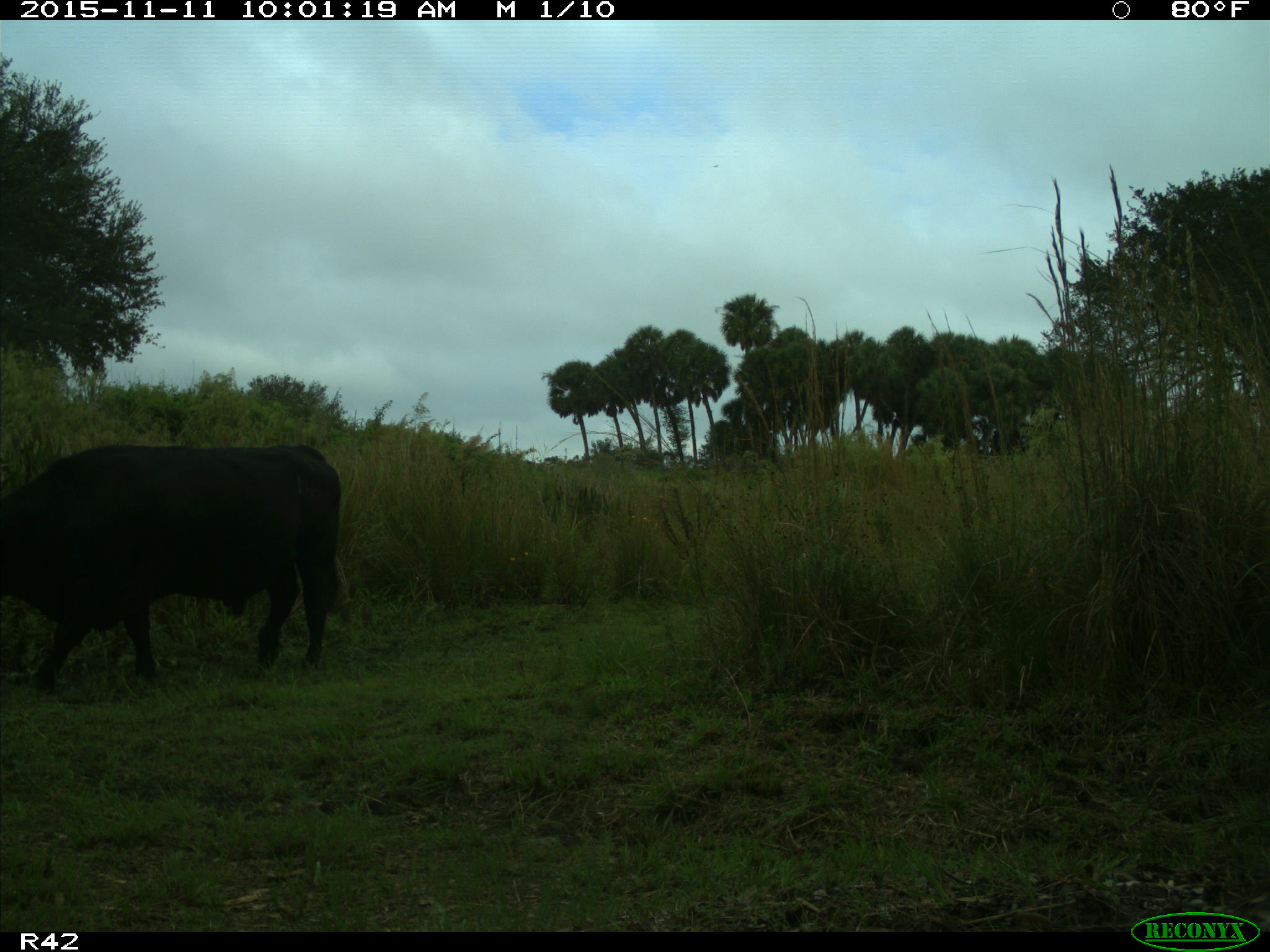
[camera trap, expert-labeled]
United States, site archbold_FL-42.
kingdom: Animalia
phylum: Chordata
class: Mammalia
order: Artiodactyla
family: Bovidae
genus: Bos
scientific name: Bos taurus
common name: domestic cow